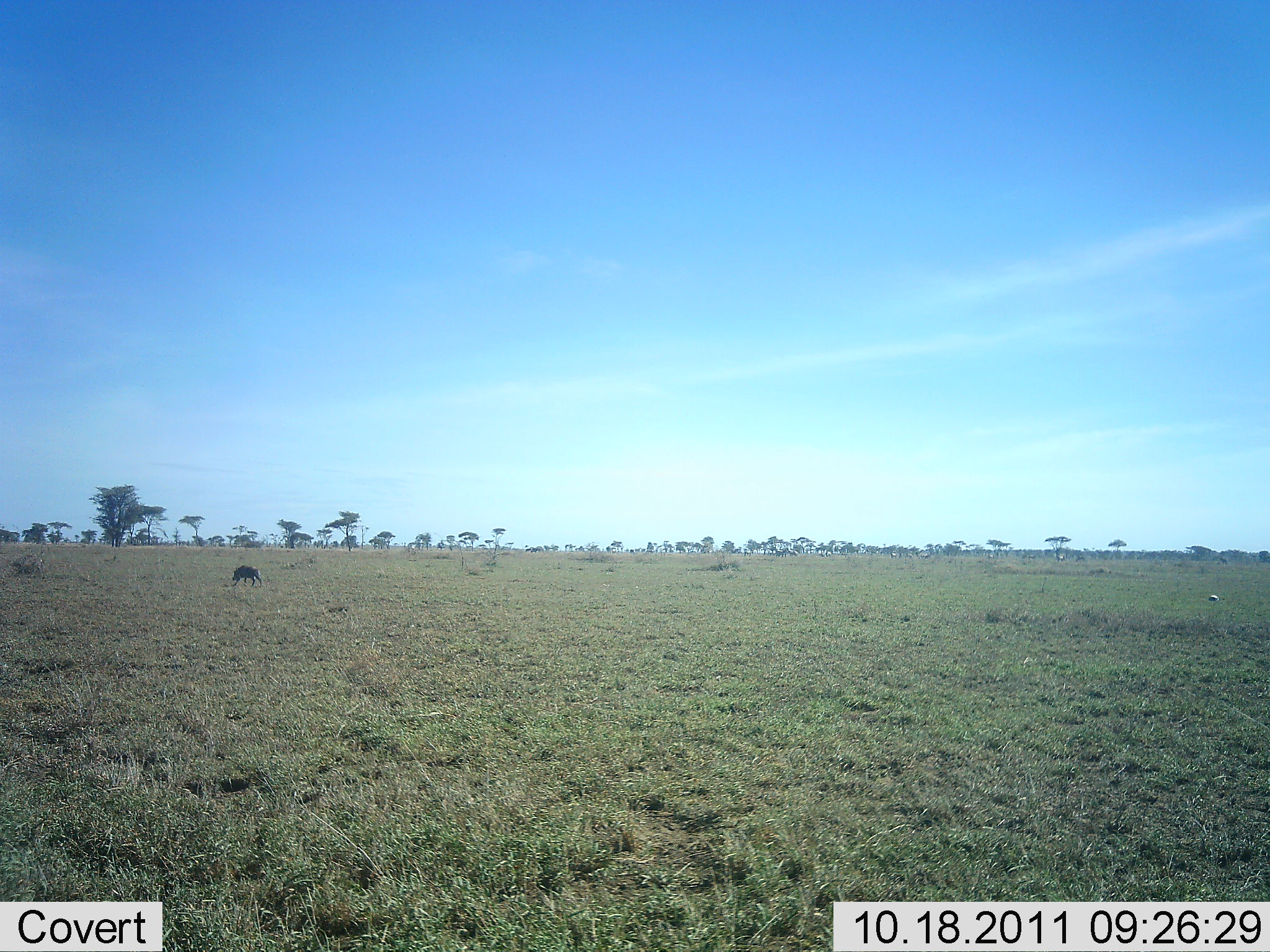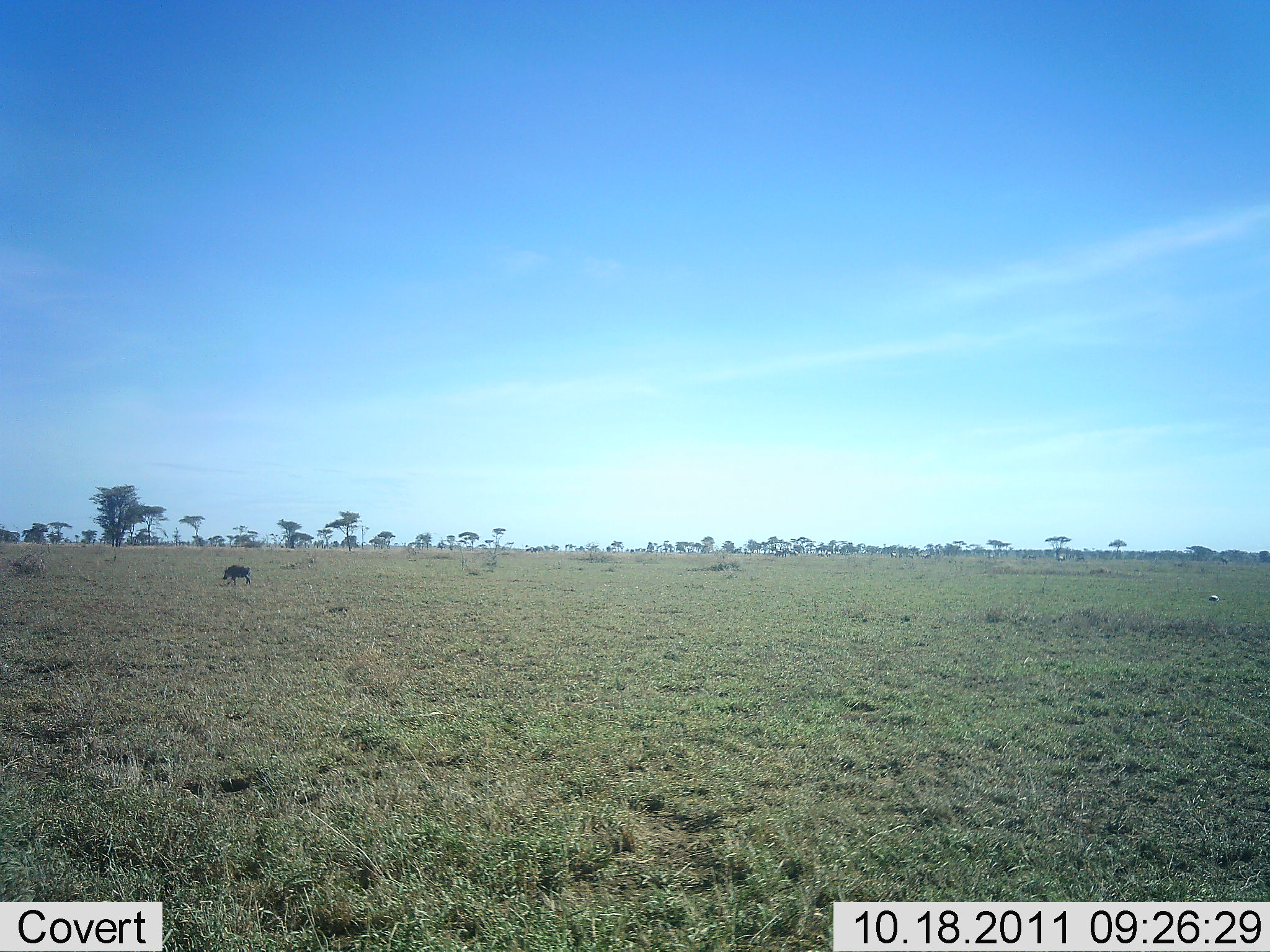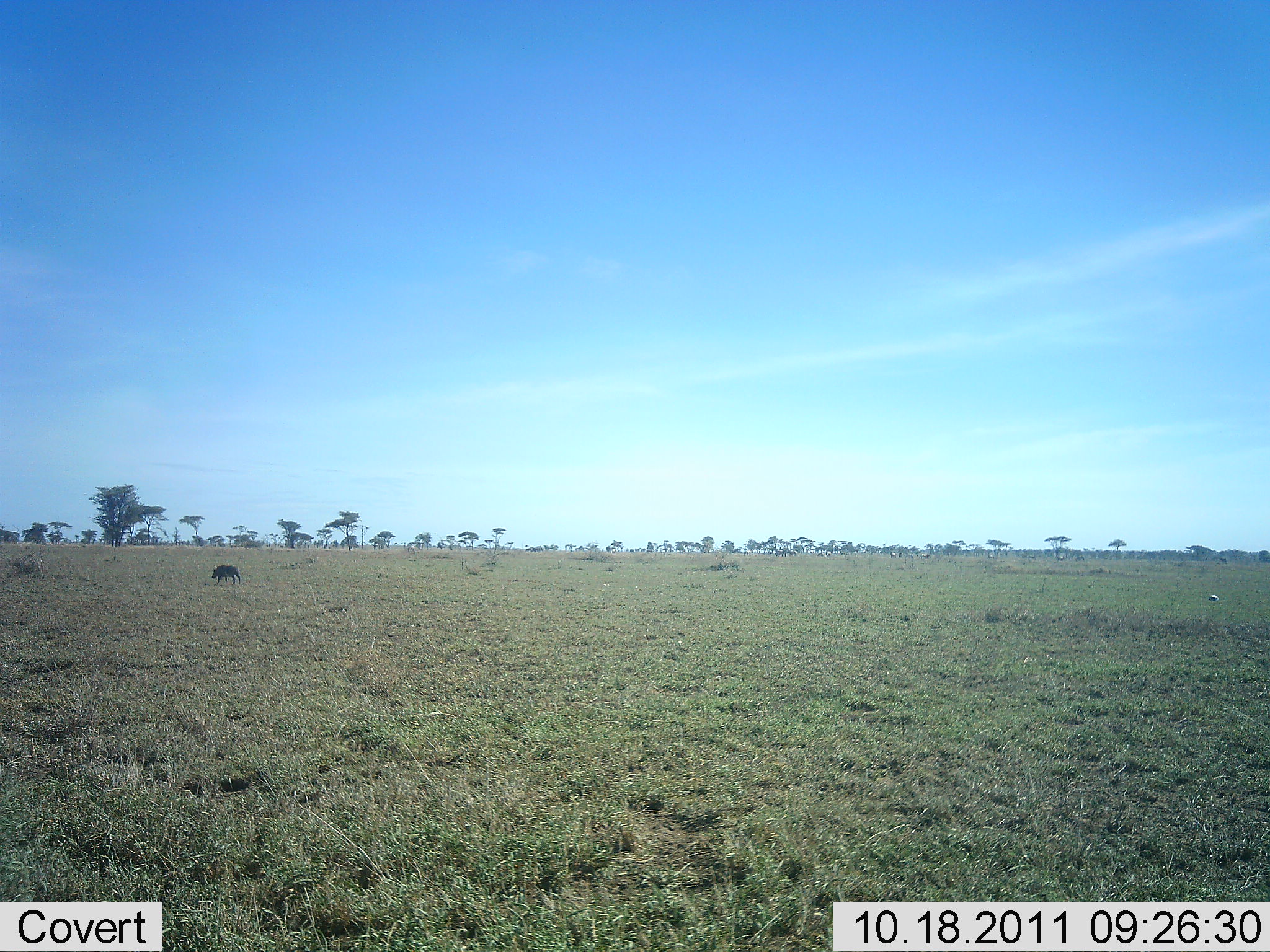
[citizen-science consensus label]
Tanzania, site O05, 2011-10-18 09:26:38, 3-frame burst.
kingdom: Animalia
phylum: Chordata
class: Mammalia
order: Artiodactyla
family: Suidae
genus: Phacochoerus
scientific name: Phacochoerus africanus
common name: warthog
Warthog (Phacochoerus africanus), count 1. Behavior (volunteer vote fractions): standing 0%, resting 0%, moving 100%, interacting 0%. Young present (vote fraction): 0%. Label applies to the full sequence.